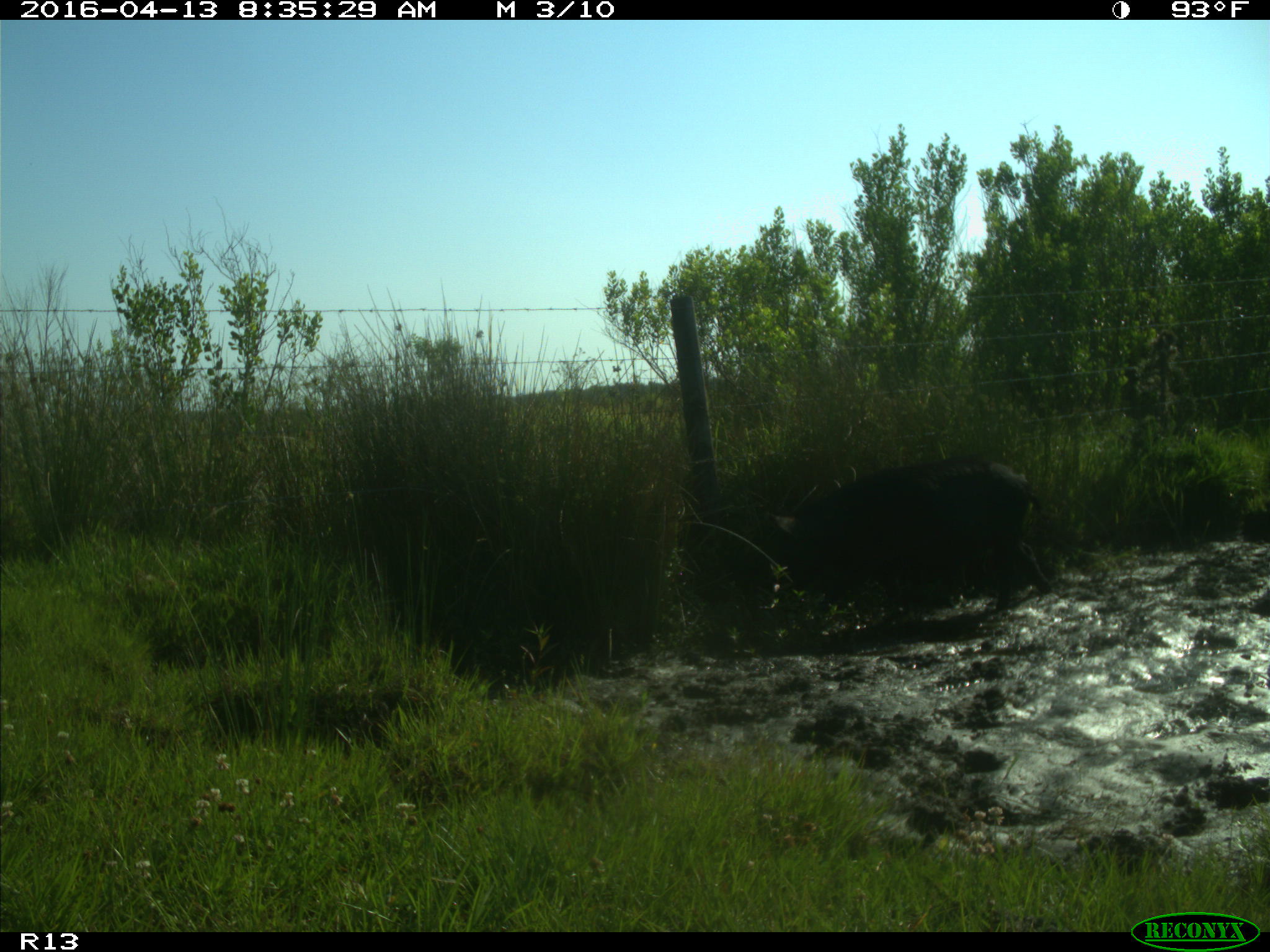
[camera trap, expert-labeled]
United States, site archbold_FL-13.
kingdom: Animalia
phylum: Chordata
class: Mammalia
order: Artiodactyla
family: Suidae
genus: Sus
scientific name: Sus scrofa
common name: wild boar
Sus scrofa (wild boar).